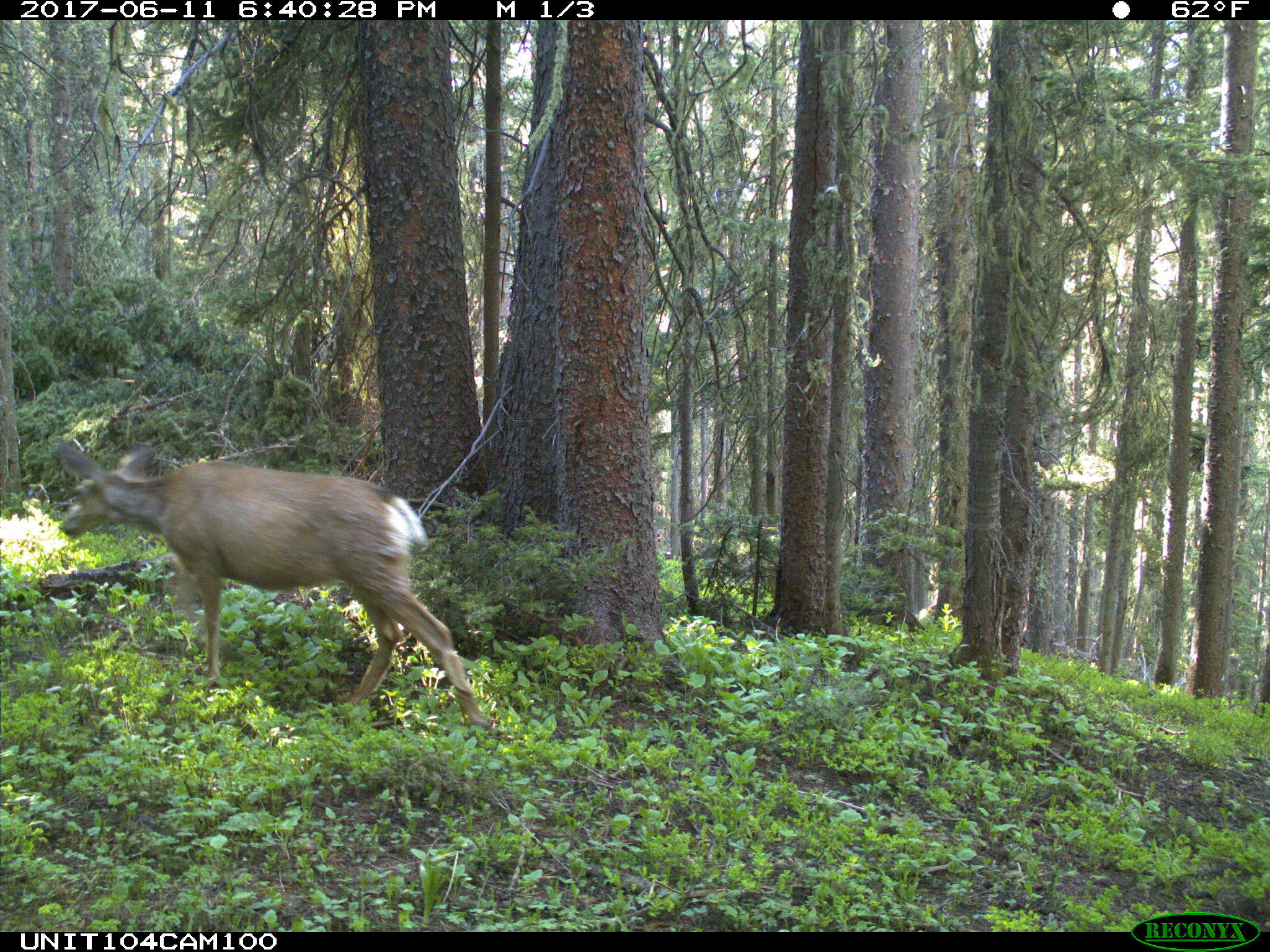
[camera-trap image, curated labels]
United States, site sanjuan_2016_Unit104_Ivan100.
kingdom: Animalia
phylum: Chordata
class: Mammalia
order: Artiodactyla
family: Cervidae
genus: Odocoileus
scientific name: Odocoileus hemionus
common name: mule deer